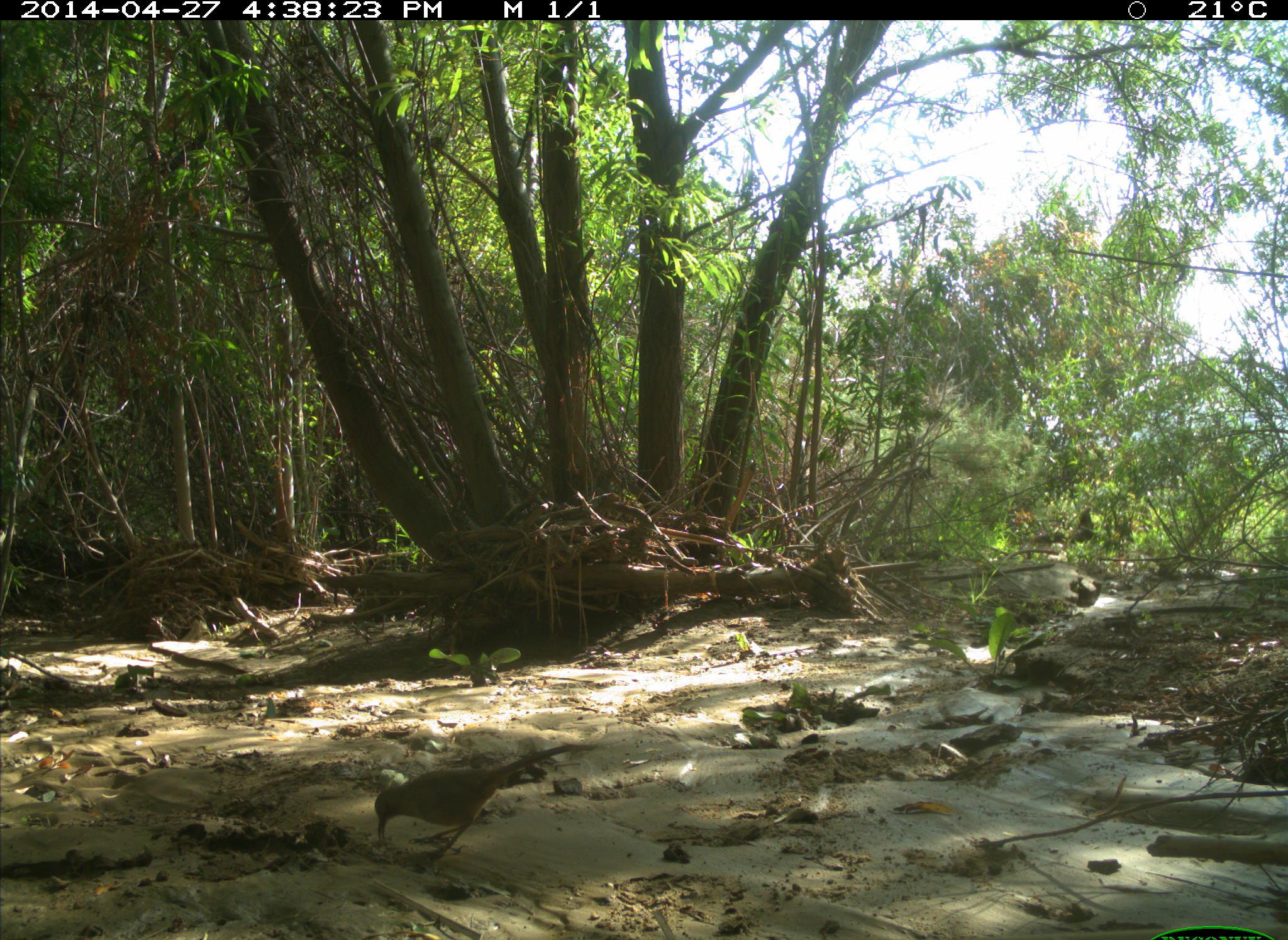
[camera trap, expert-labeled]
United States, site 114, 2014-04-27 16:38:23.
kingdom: Animalia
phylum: Chordata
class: Aves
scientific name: Aves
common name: bird